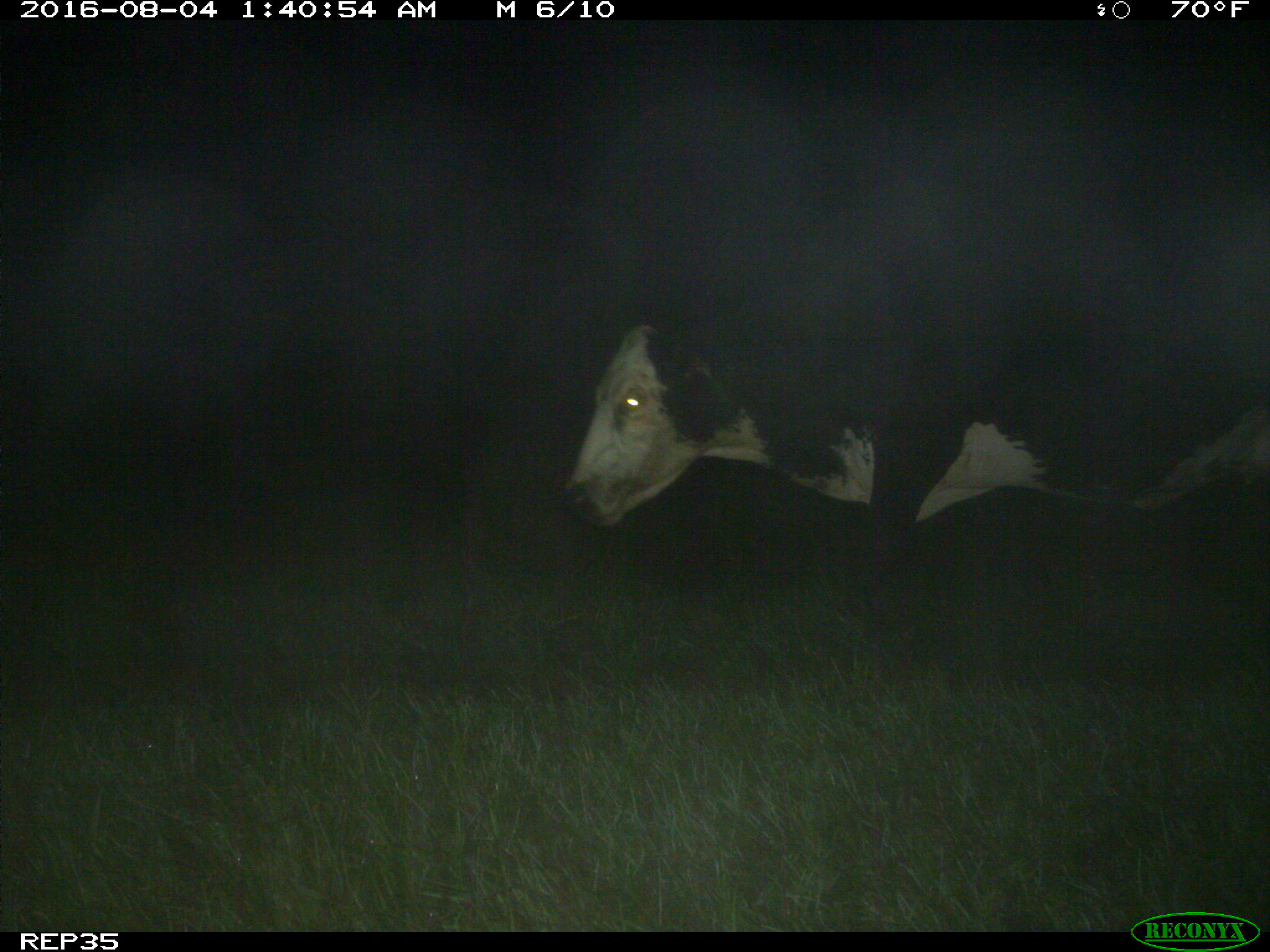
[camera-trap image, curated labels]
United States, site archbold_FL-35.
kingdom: Animalia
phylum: Chordata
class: Mammalia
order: Artiodactyla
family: Bovidae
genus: Bos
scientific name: Bos taurus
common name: domestic cow